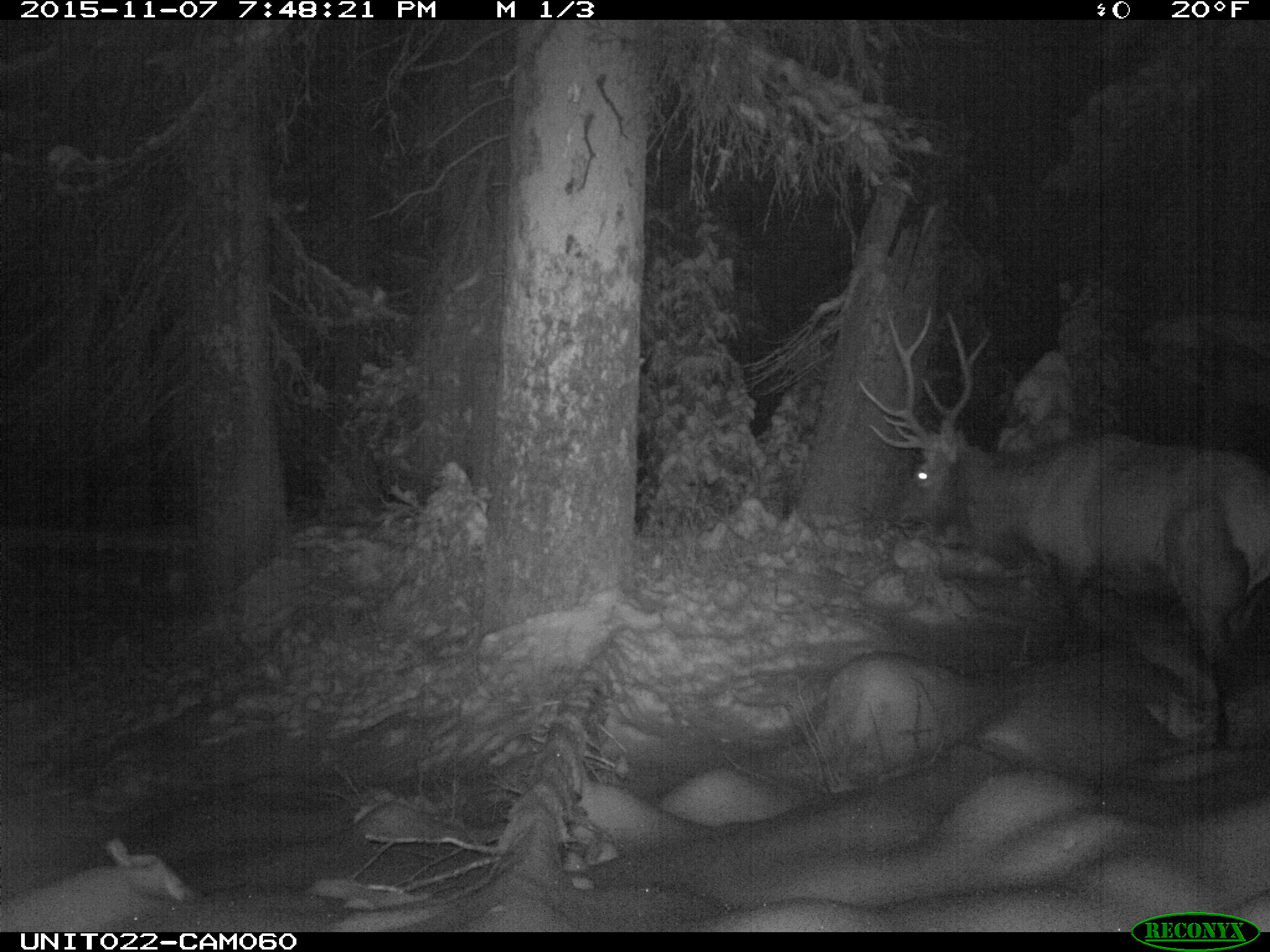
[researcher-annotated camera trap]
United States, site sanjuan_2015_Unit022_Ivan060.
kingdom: Animalia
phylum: Chordata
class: Mammalia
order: Artiodactyla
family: Cervidae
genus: Cervus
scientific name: Cervus elaphus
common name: red deer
Cervus elaphus (red deer).